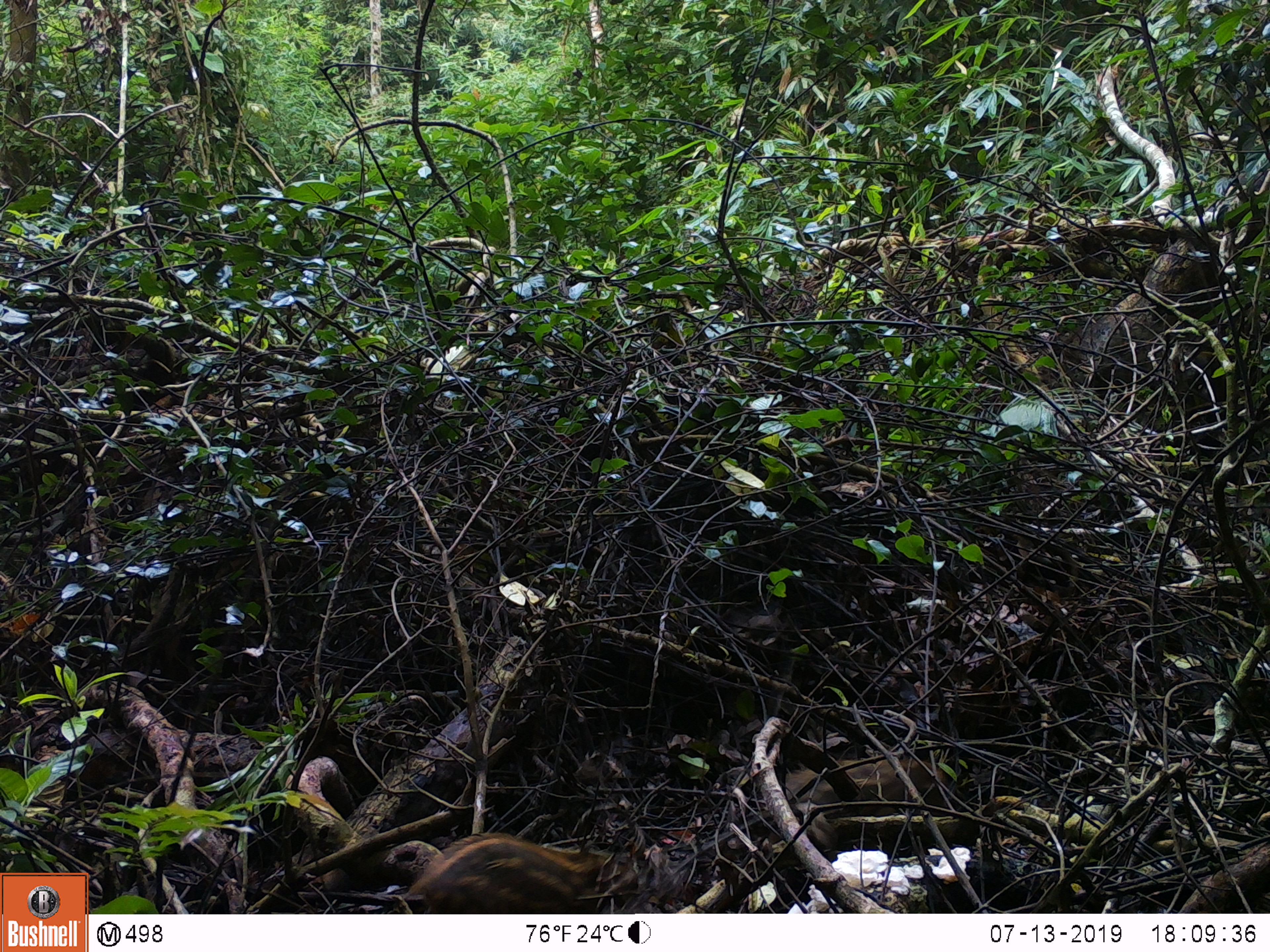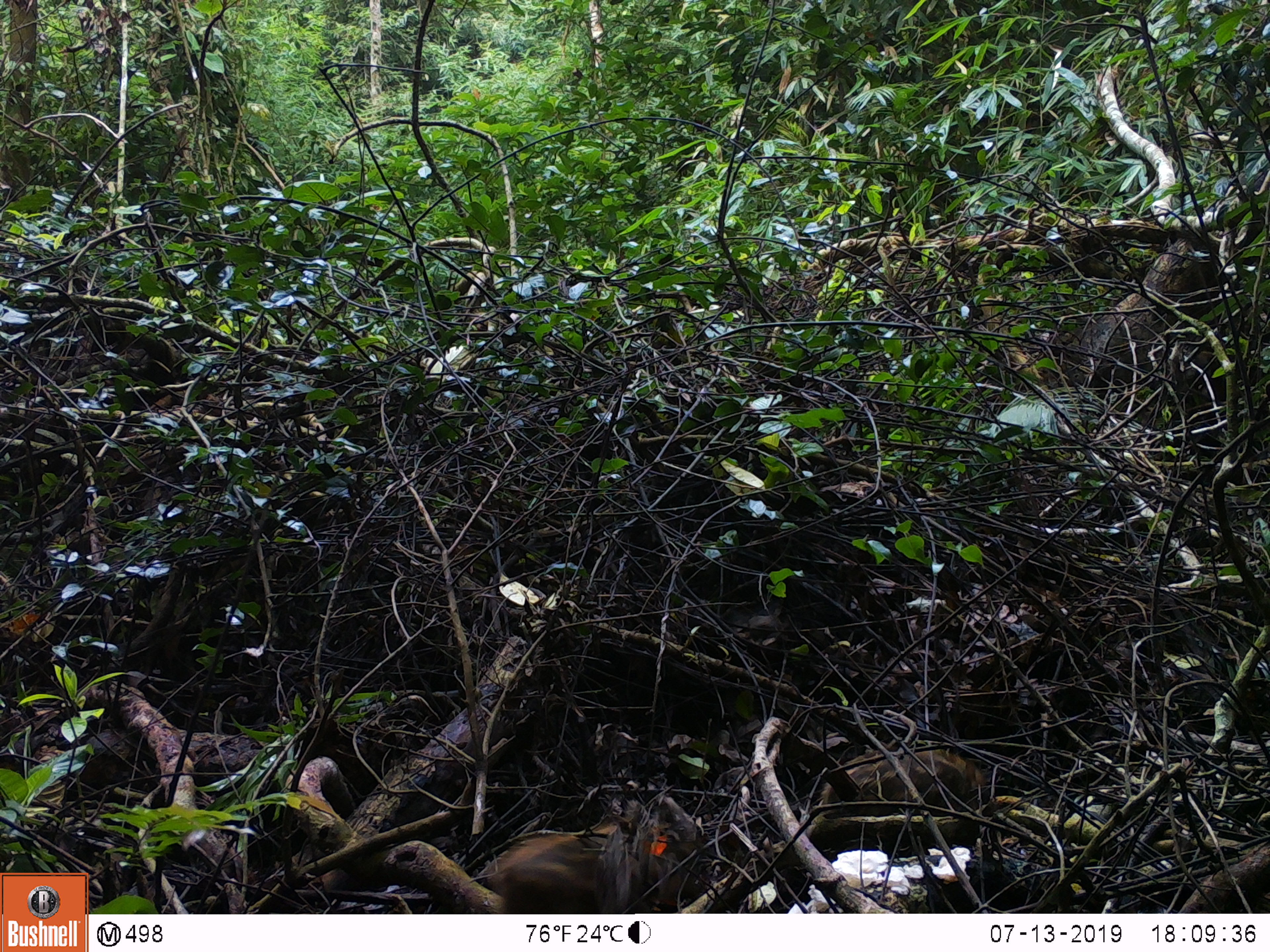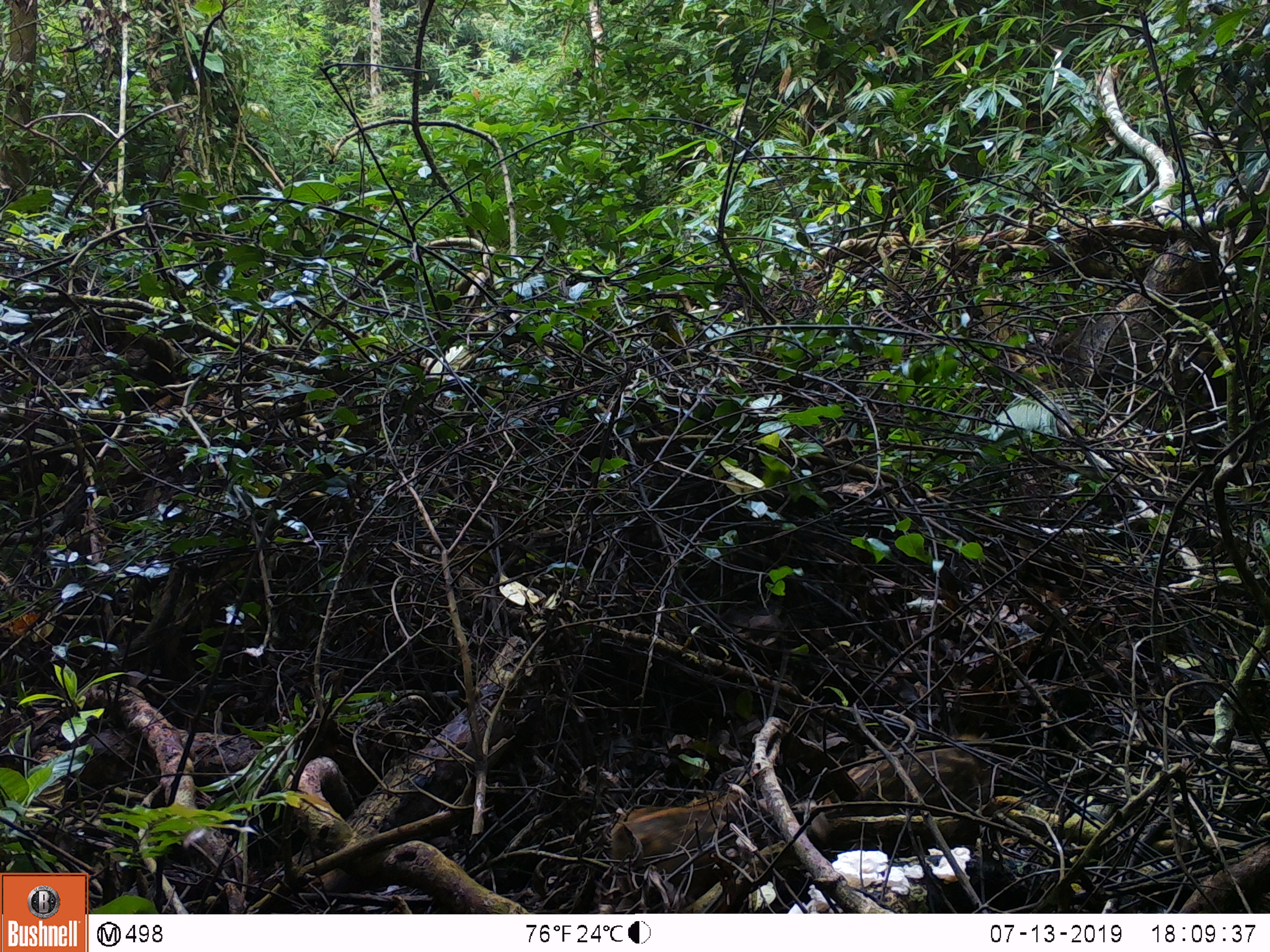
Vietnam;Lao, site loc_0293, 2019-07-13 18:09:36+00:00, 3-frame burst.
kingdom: Animalia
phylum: Chordata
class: Mammalia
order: Artiodactyla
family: Suidae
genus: Sus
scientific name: Sus scrofa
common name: eurasian wild pig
Eurasian wild pig (Sus scrofa). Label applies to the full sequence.